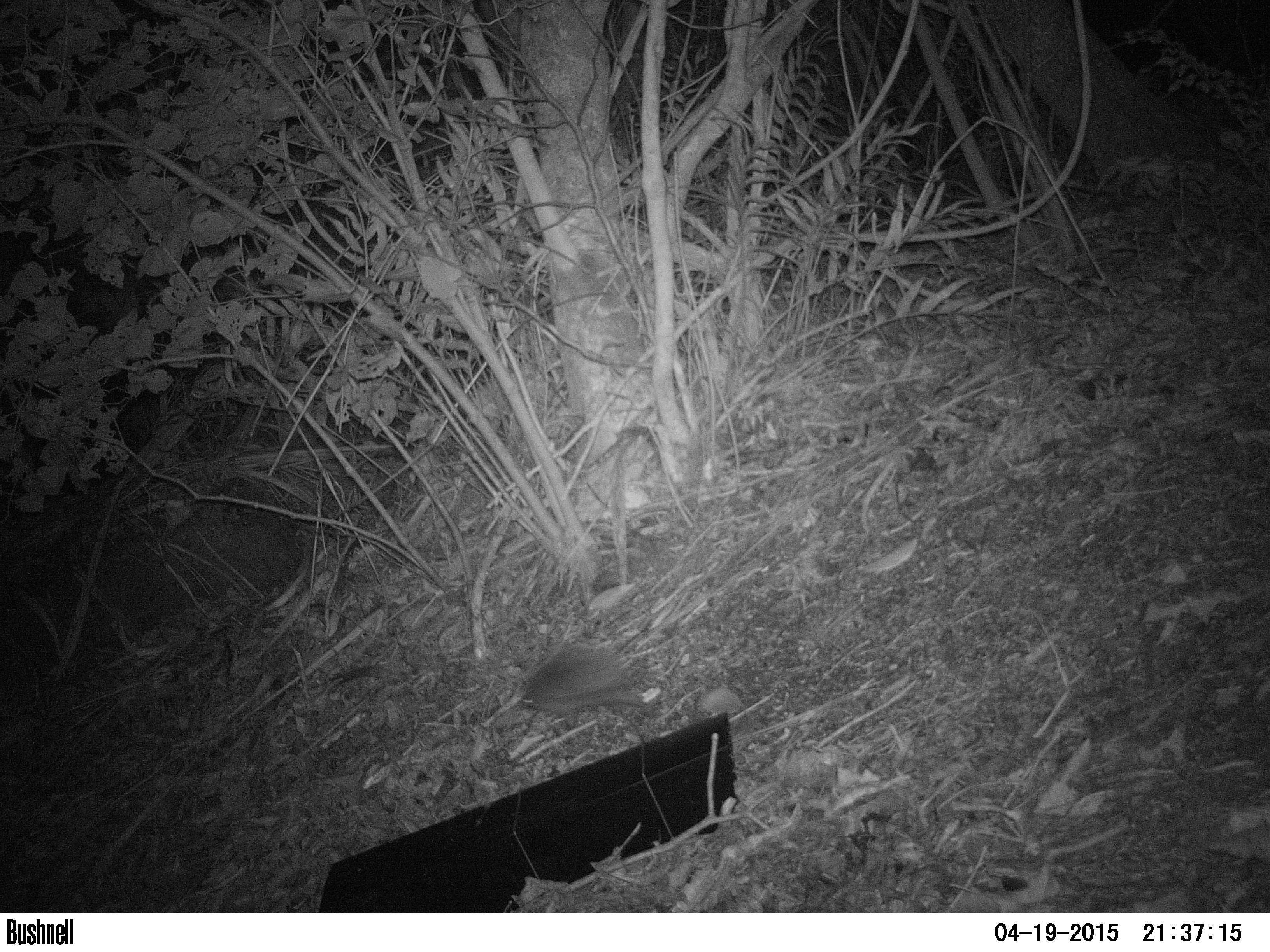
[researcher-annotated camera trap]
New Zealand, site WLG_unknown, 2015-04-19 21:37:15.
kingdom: Animalia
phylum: Chordata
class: Mammalia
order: Eulipotyphla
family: Erinaceidae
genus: Erinaceus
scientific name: Erinaceus europaeus europaeus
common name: european hedgehog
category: hedgehog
Hedgehog (european hedgehog) (Erinaceus europaeus europaeus).